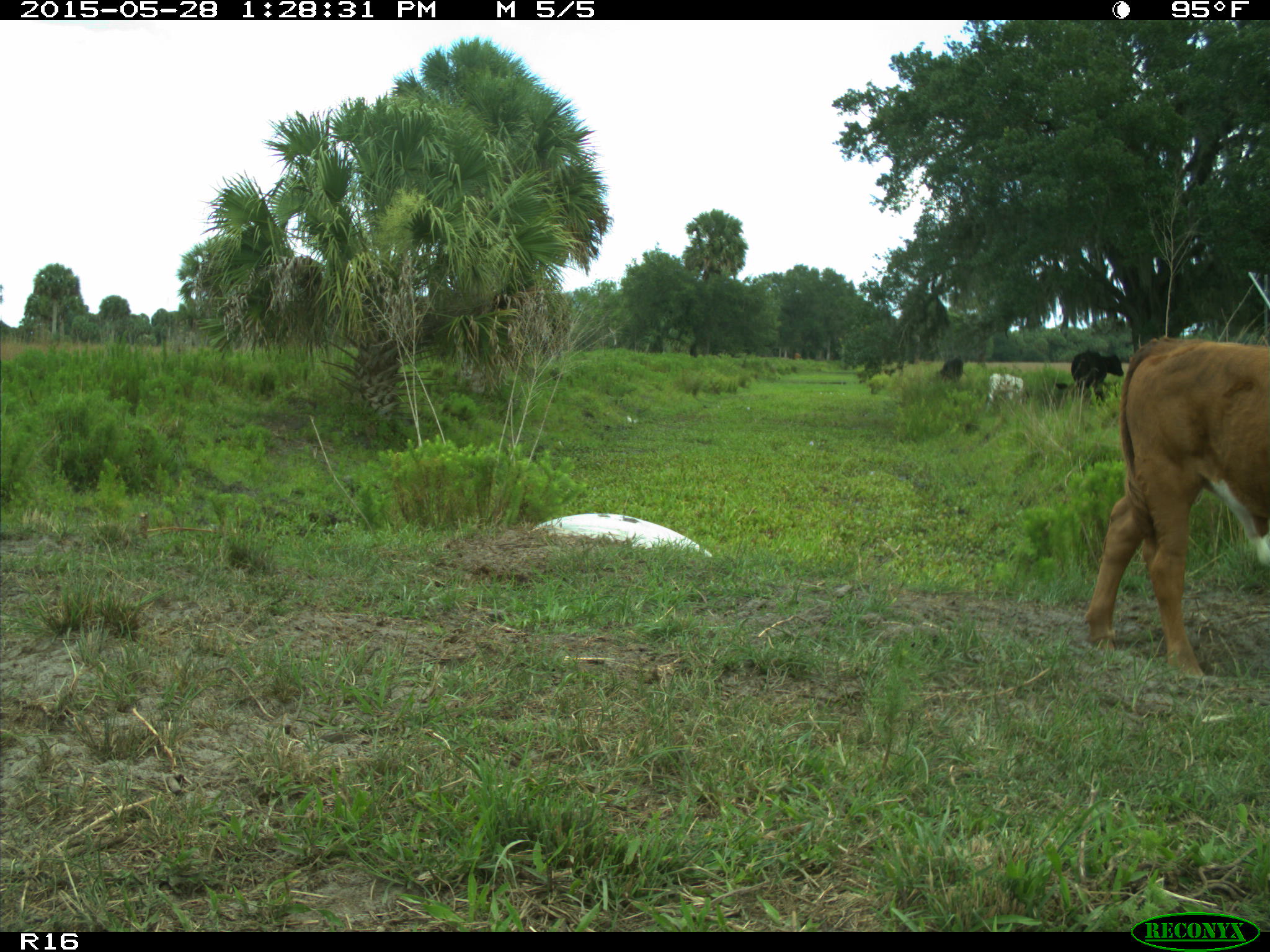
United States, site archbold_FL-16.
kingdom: Animalia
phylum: Chordata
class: Mammalia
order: Artiodactyla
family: Bovidae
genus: Bos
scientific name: Bos taurus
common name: domestic cow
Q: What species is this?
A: Bos taurus (domestic cow).